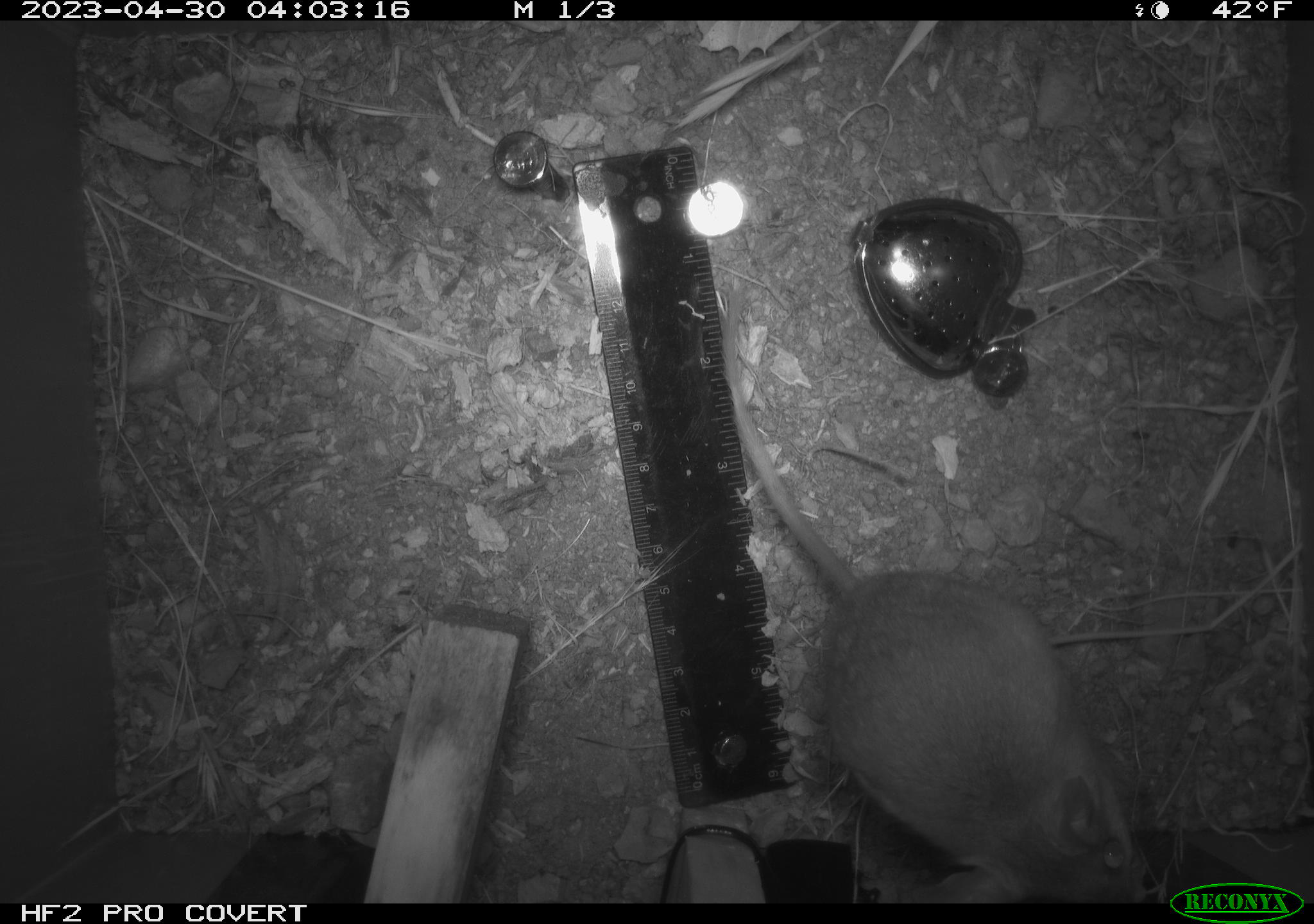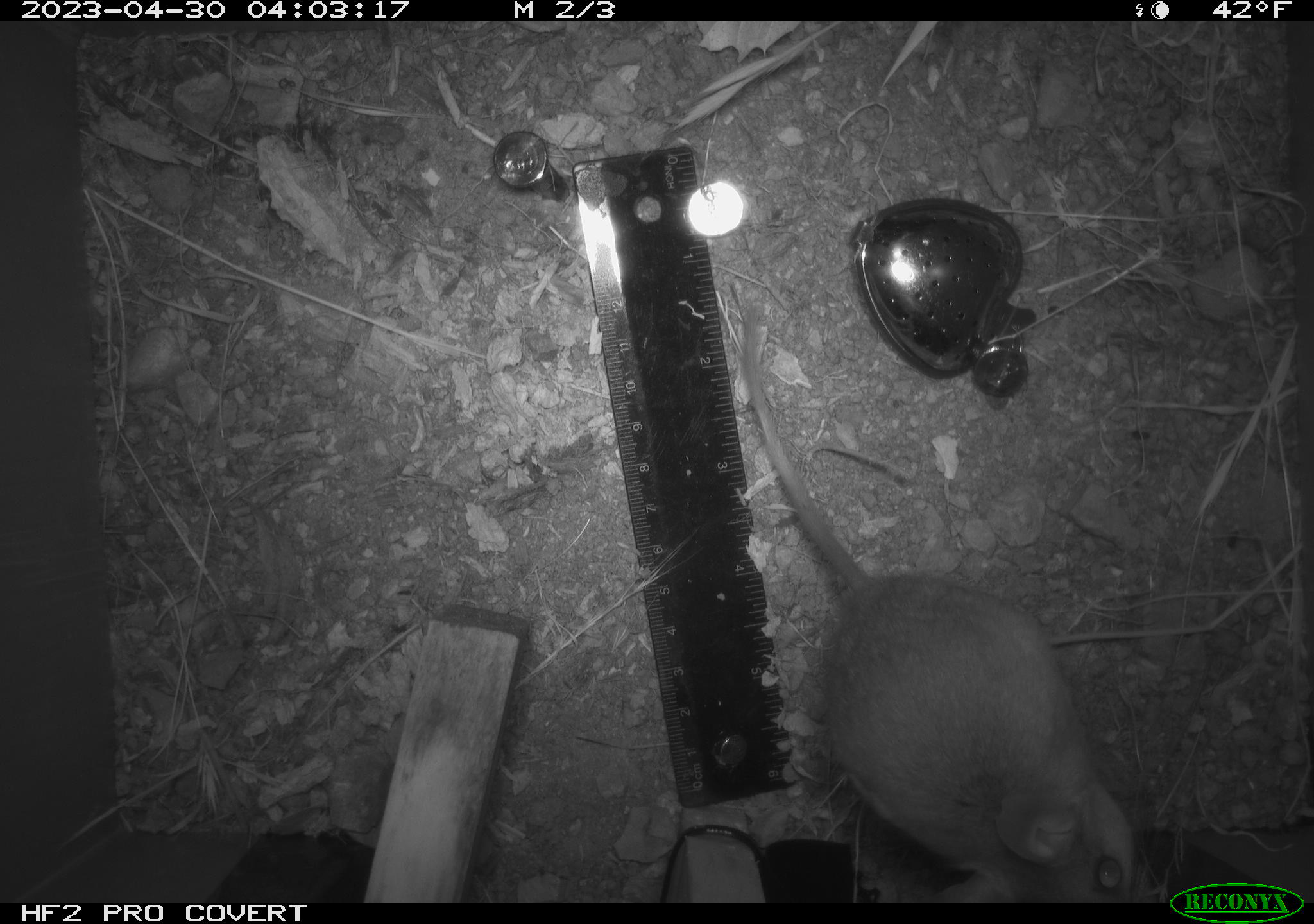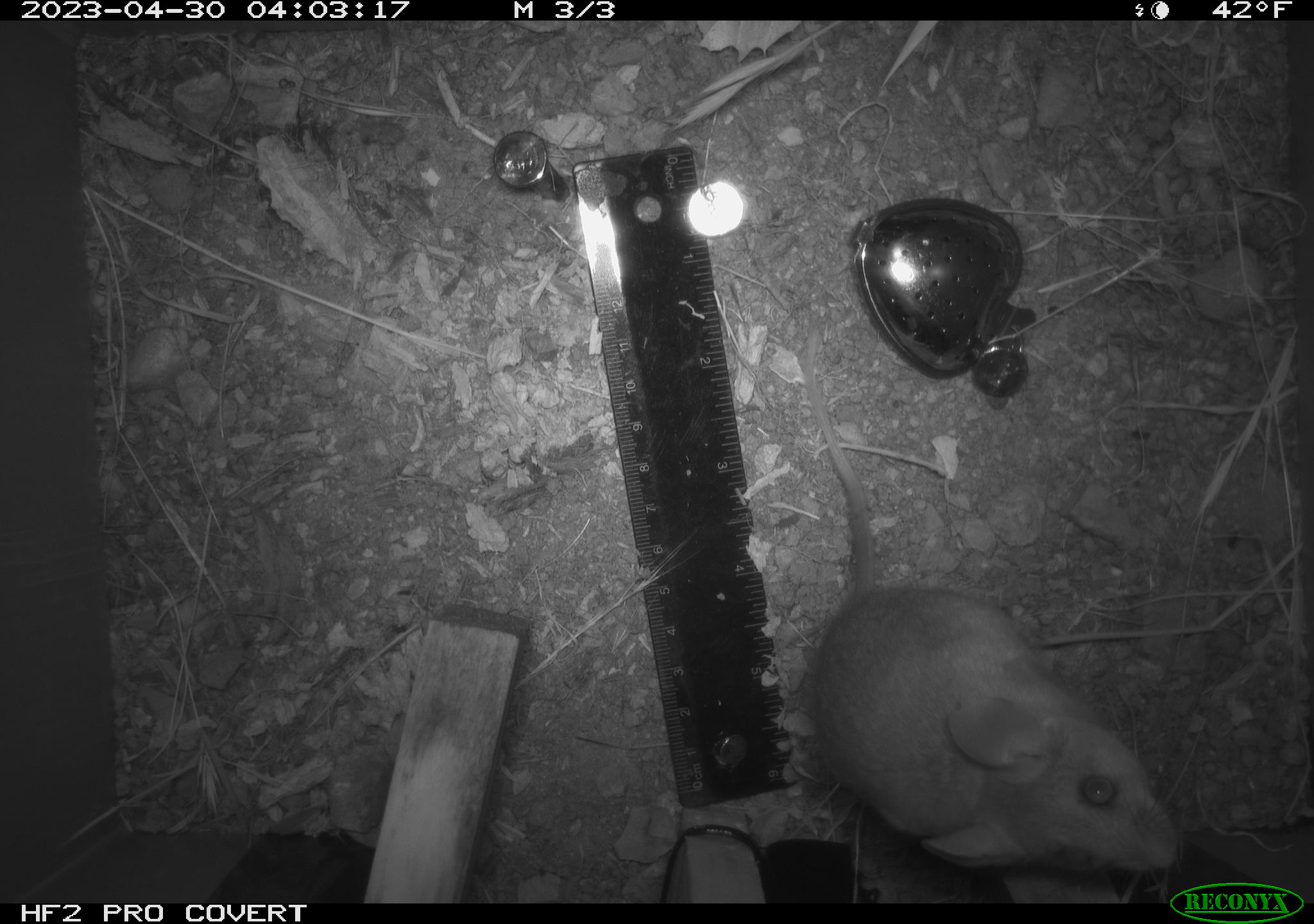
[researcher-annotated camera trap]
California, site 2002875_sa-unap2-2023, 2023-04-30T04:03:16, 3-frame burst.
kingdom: Animalia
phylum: Chordata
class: Mammalia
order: Rodentia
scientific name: Rodentia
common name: mouse species